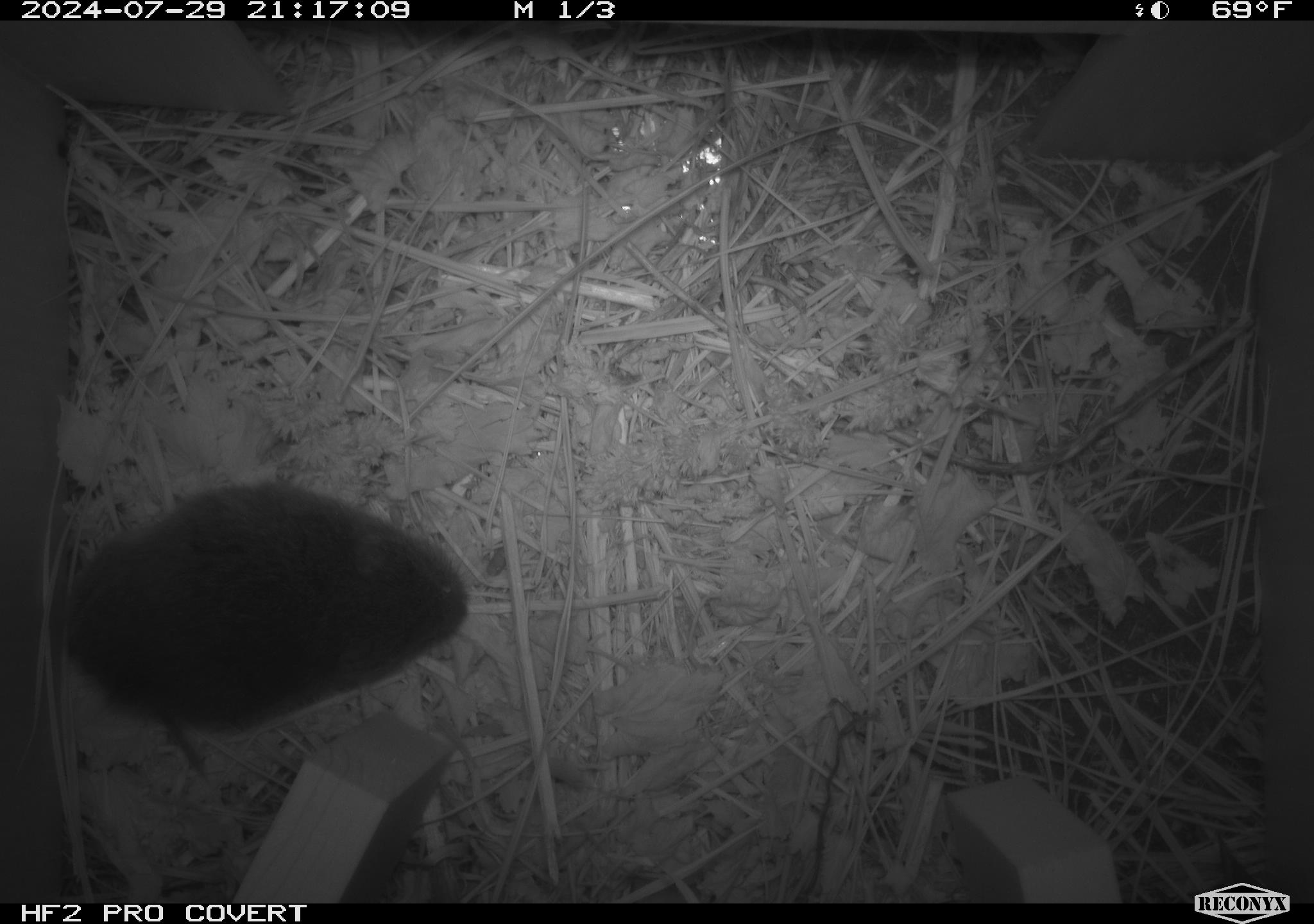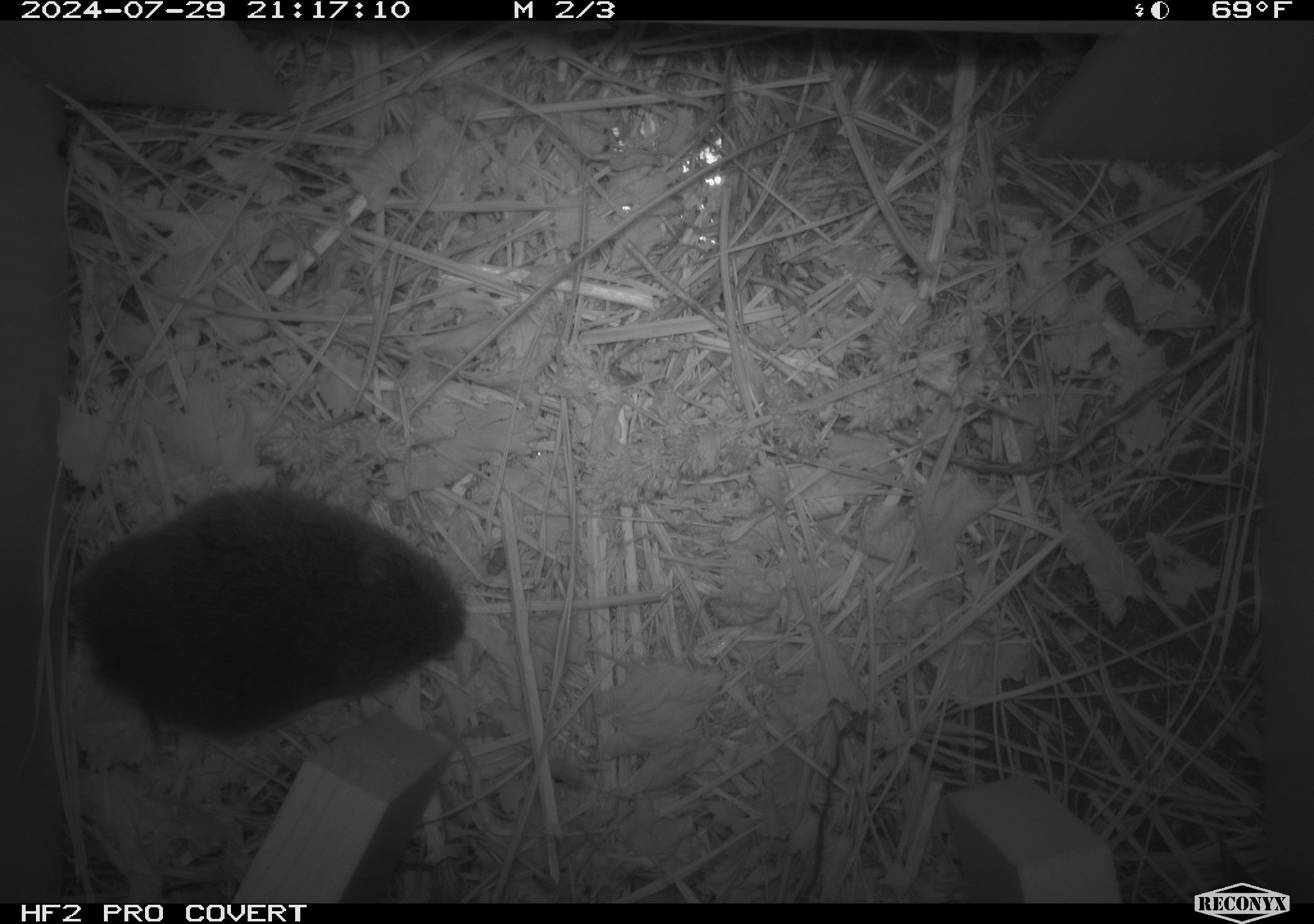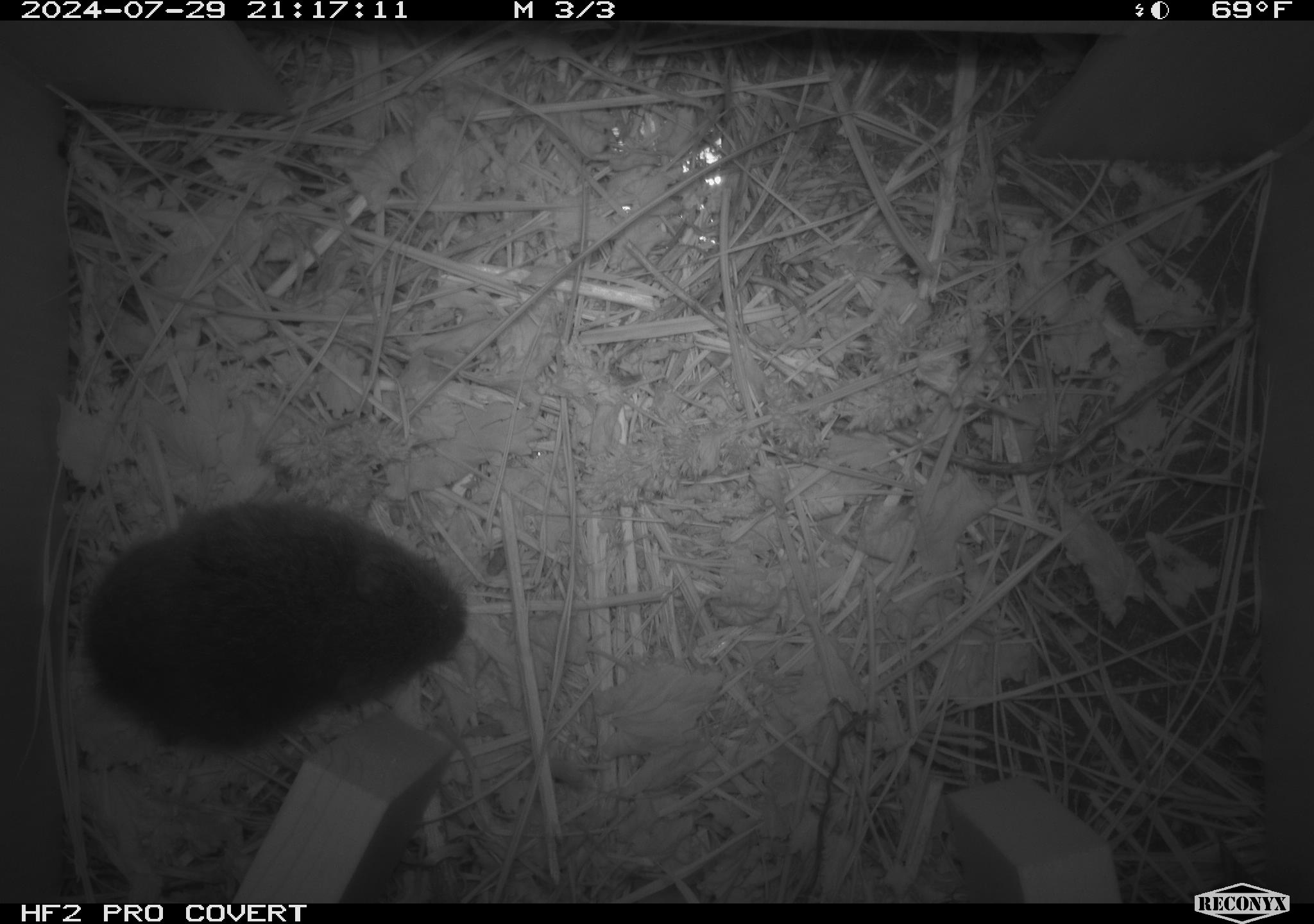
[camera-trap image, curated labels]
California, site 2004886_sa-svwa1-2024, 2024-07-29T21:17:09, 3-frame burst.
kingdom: Animalia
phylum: Chordata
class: Mammalia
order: Rodentia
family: Cricetidae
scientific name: Arvicolinae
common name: voles, lemmings, and muskrats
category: arvicolinae subfamily